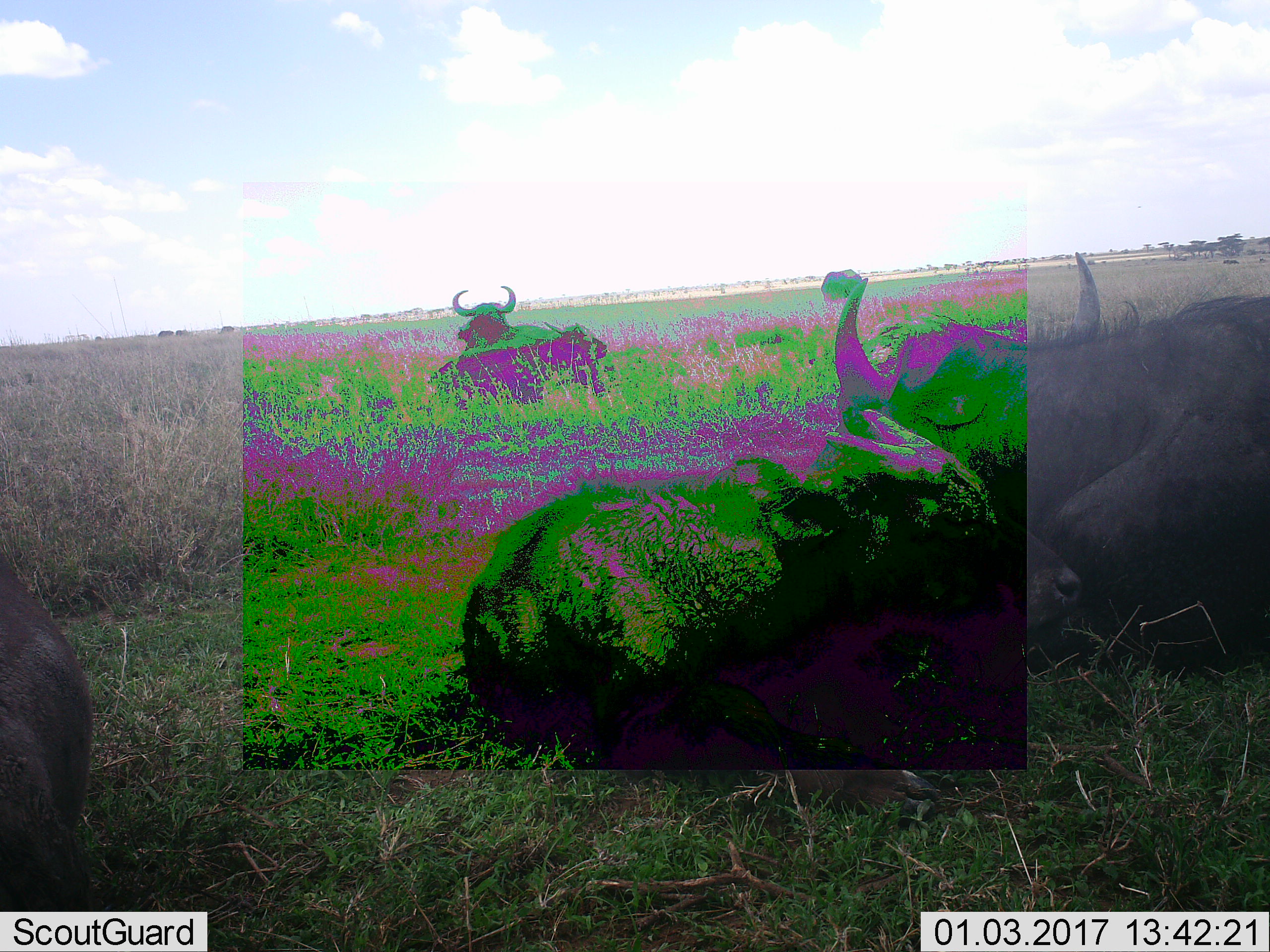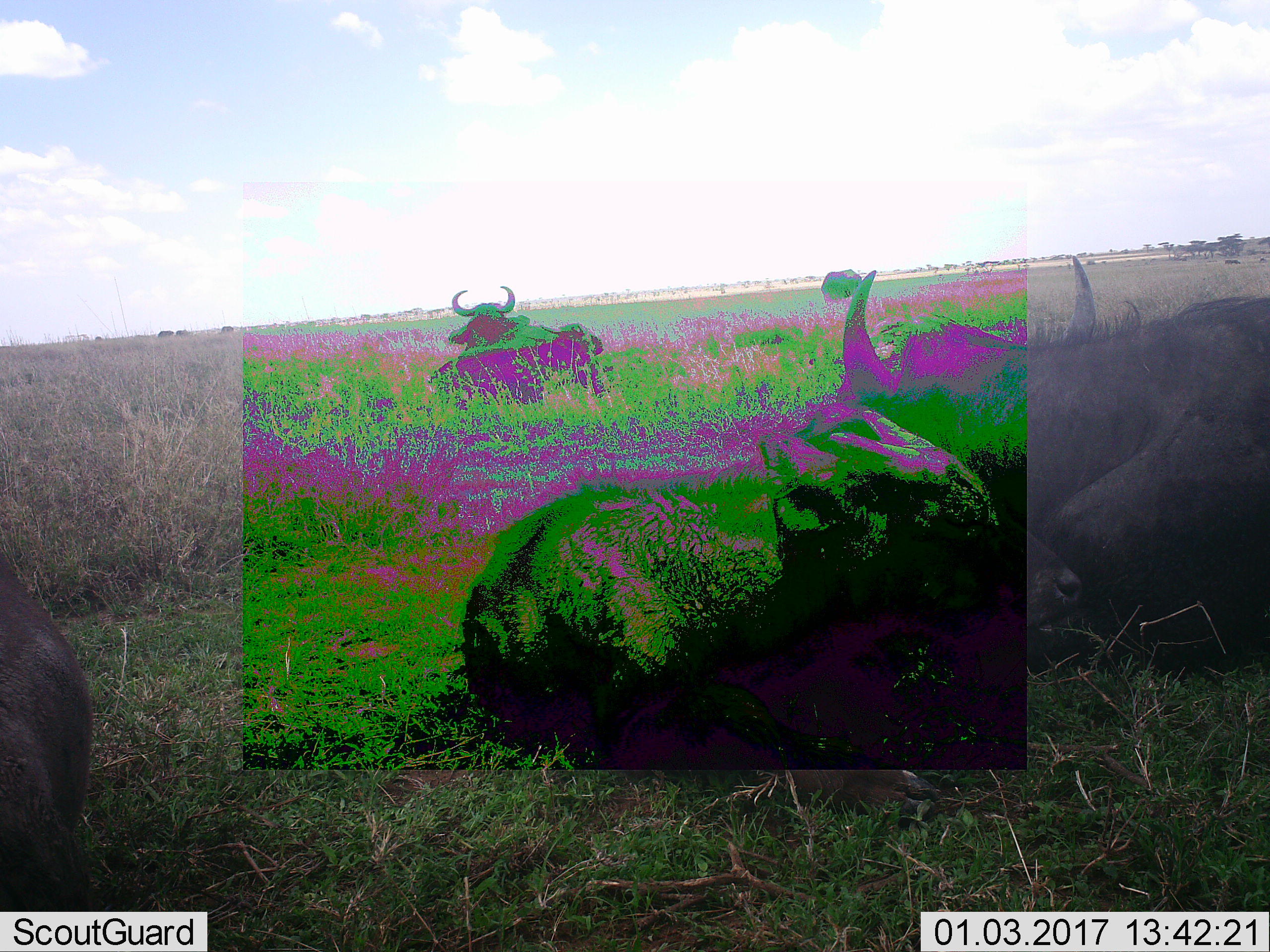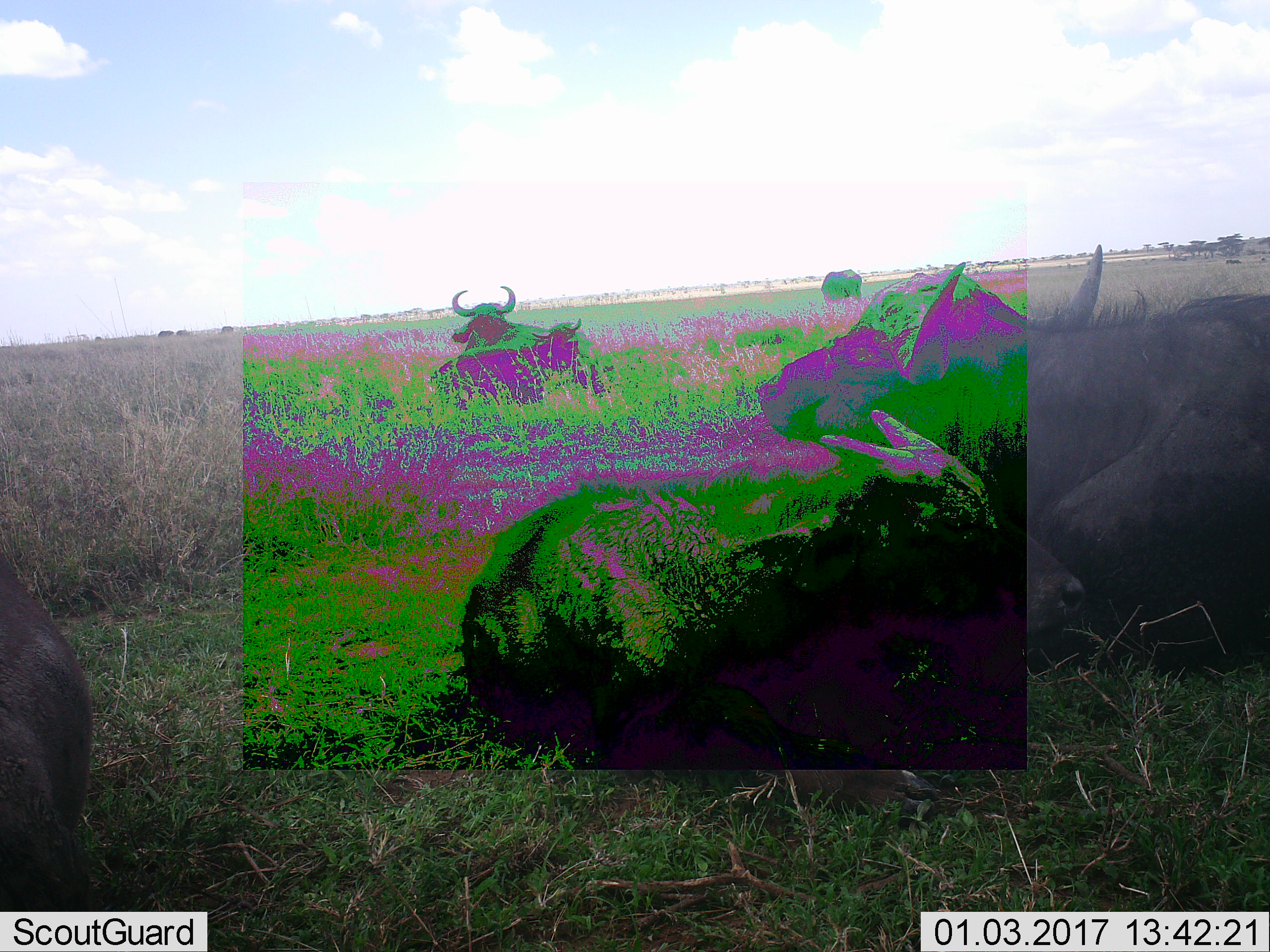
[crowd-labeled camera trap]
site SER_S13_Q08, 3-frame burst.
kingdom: Animalia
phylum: Chordata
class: Mammalia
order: Artiodactyla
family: Bovidae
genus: Connochaetes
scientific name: Connochaetes taurinus taurinus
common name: blue wildebeest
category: wildebeestblue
Wildebeestblue (blue wildebeest) (Connochaetes taurinus taurinus), count 4. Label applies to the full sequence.